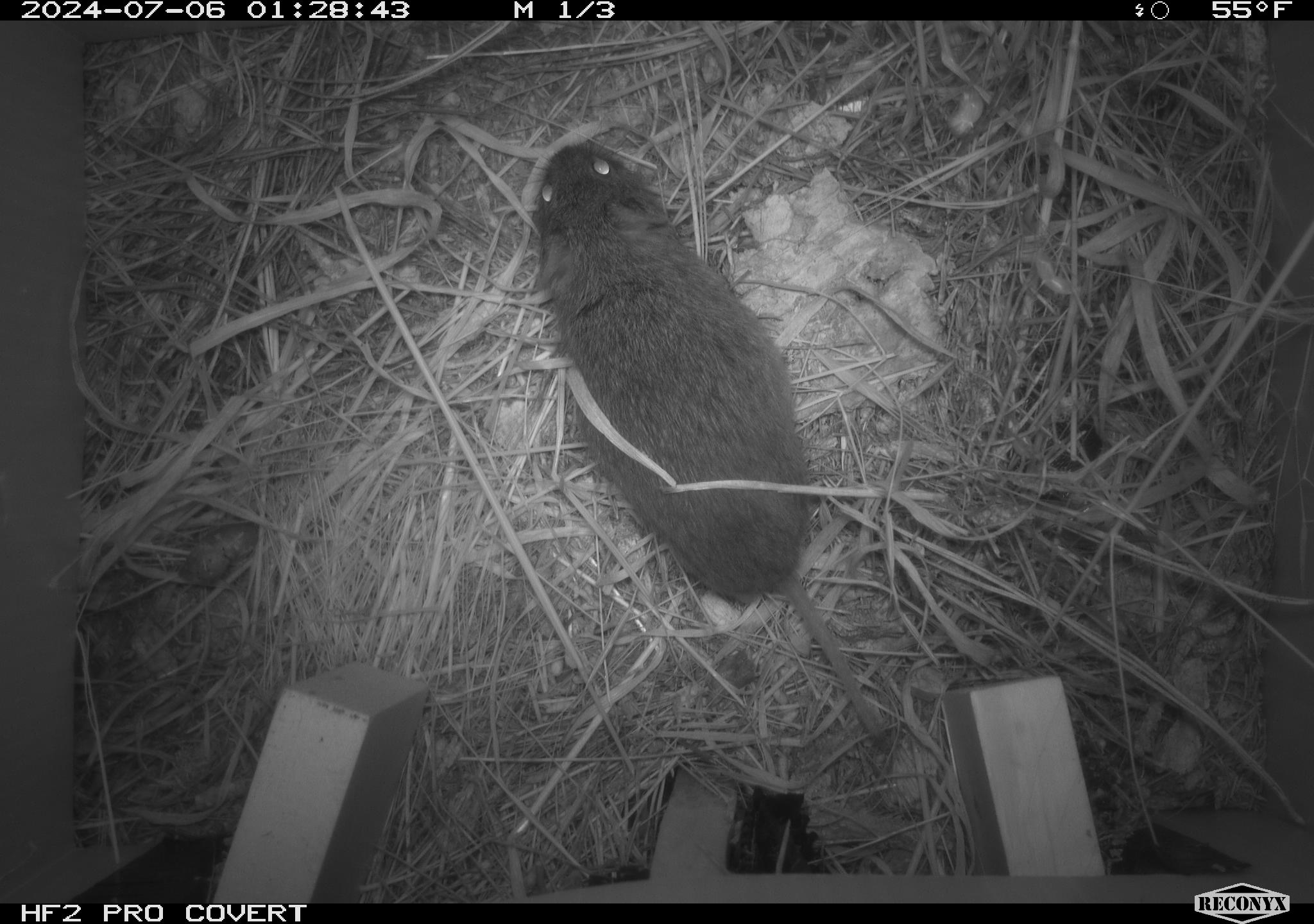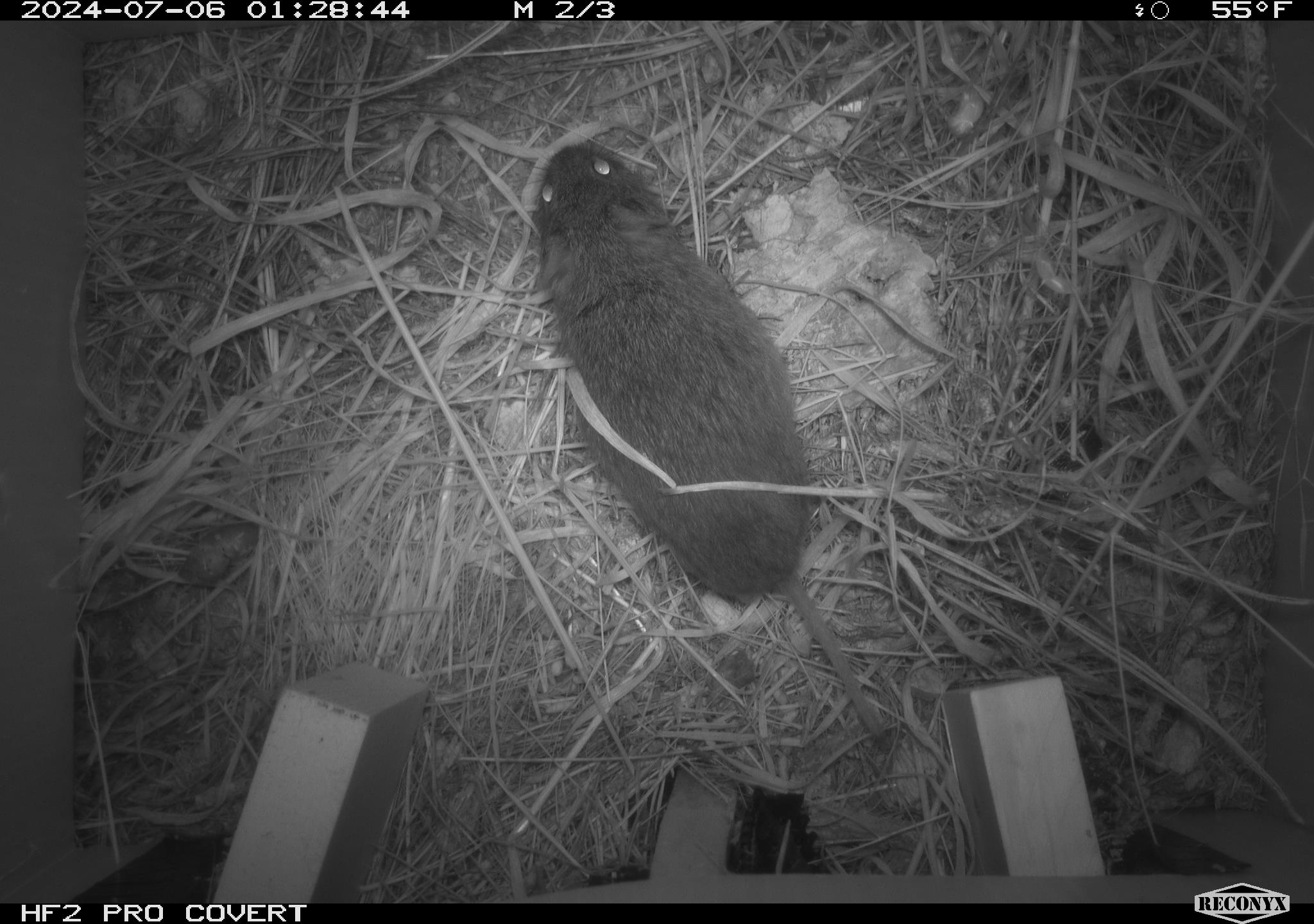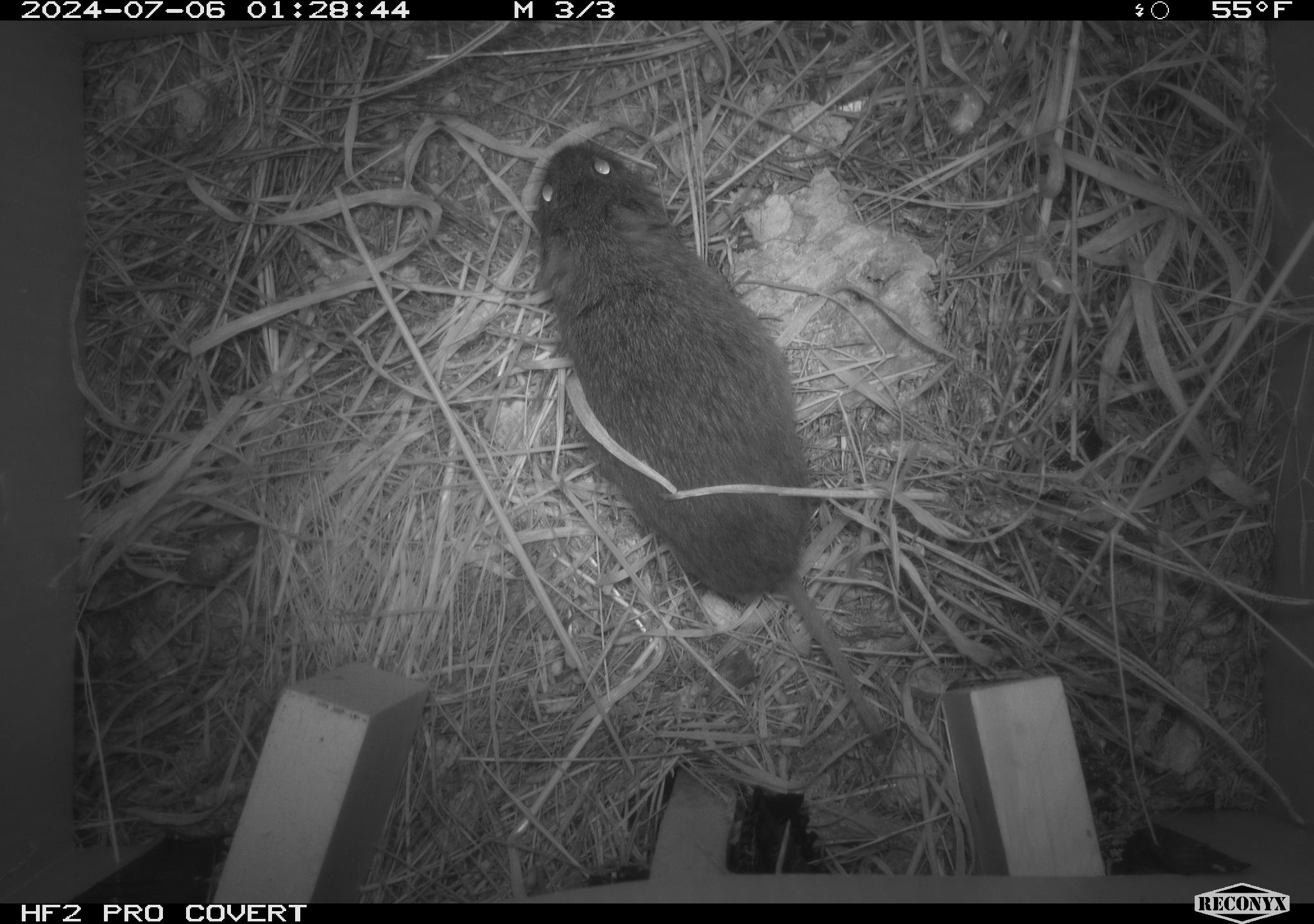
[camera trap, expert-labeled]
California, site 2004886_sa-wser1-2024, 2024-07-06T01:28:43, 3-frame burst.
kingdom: Animalia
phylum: Chordata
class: Mammalia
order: Rodentia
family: Cricetidae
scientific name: Arvicolinae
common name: voles, lemmings, and muskrats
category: arvicolinae subfamily